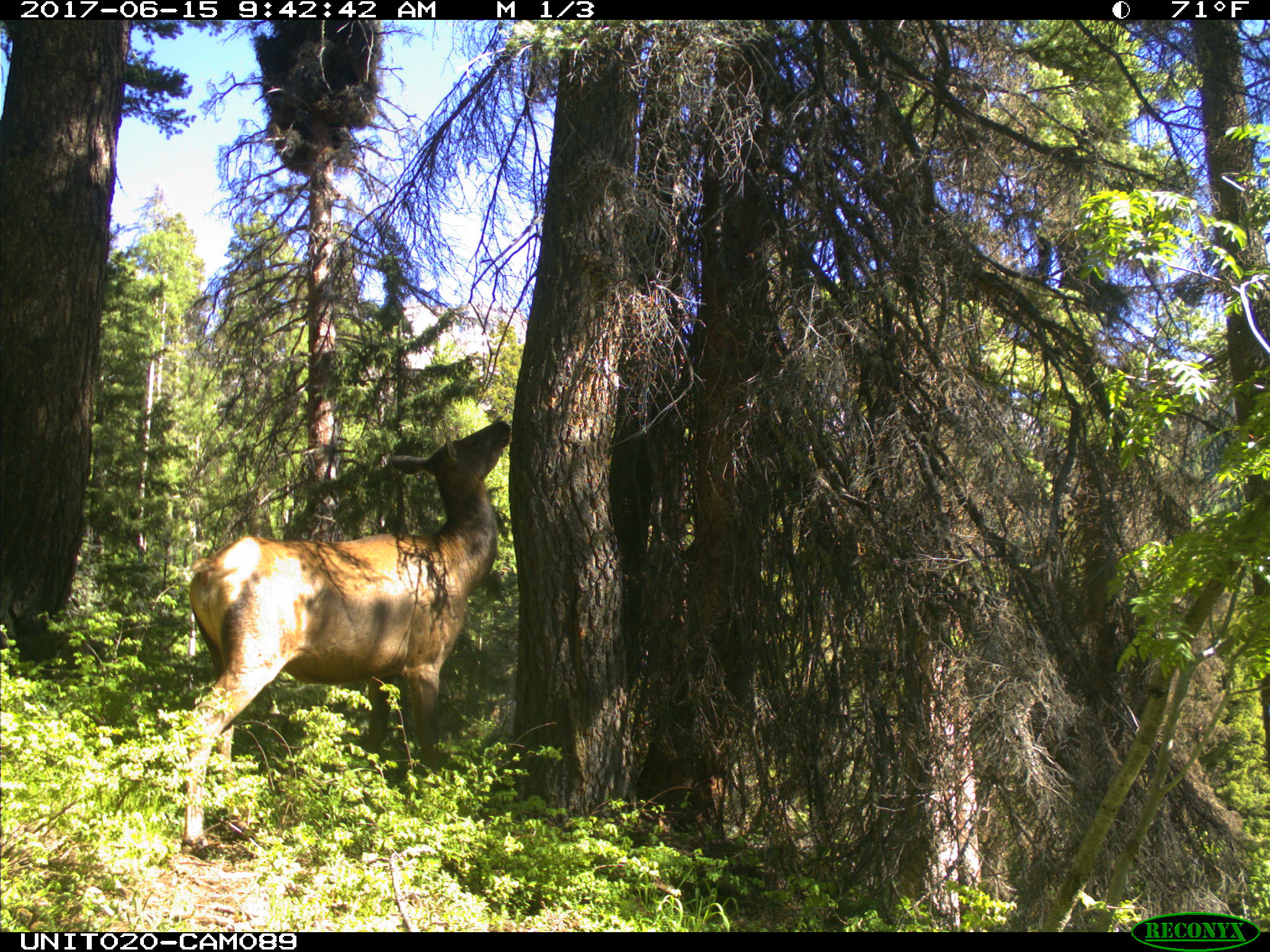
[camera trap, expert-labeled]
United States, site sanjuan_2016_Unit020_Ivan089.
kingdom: Animalia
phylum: Chordata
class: Mammalia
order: Artiodactyla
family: Cervidae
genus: Cervus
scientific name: Cervus elaphus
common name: red deer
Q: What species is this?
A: Cervus elaphus (red deer).